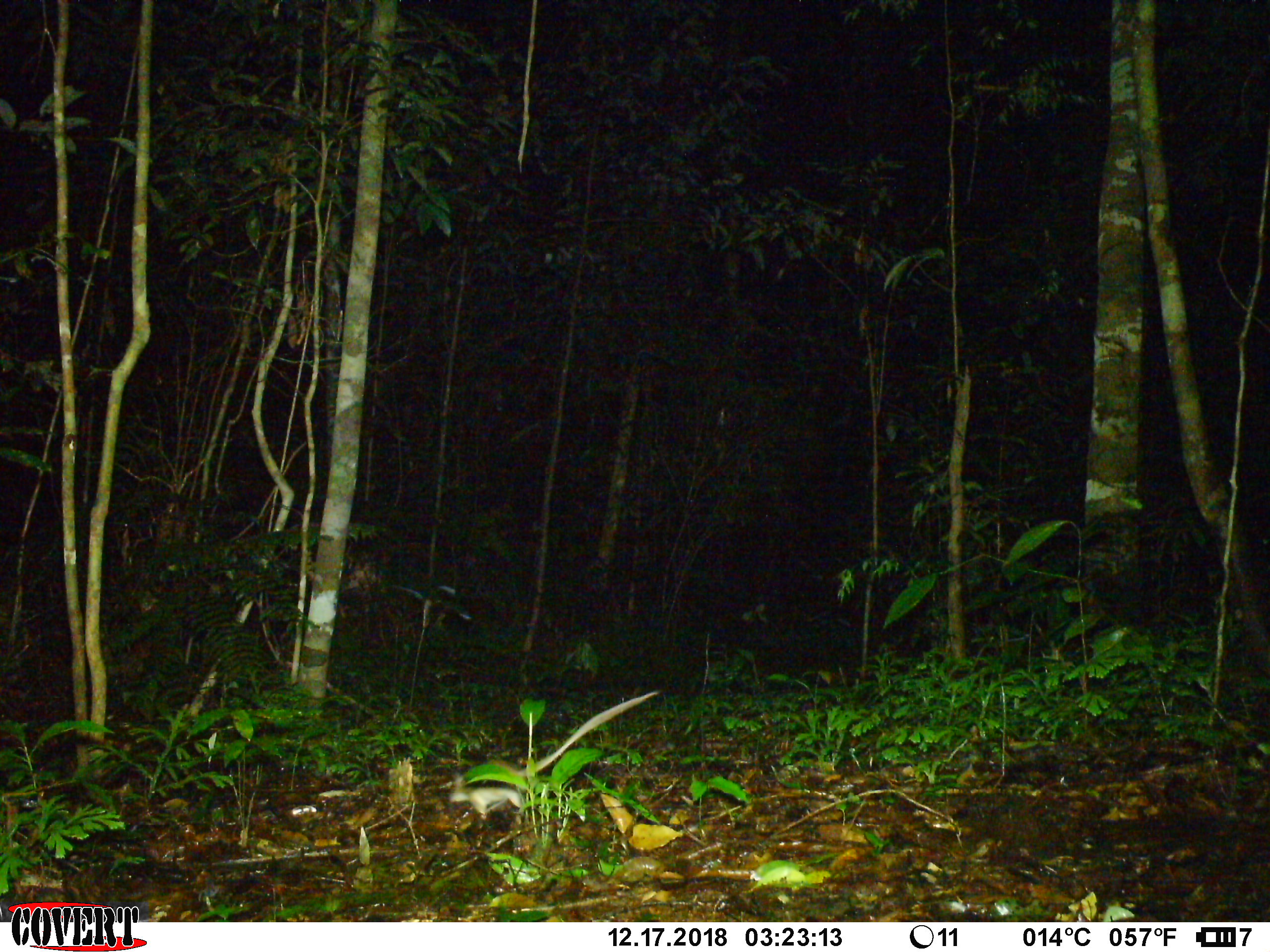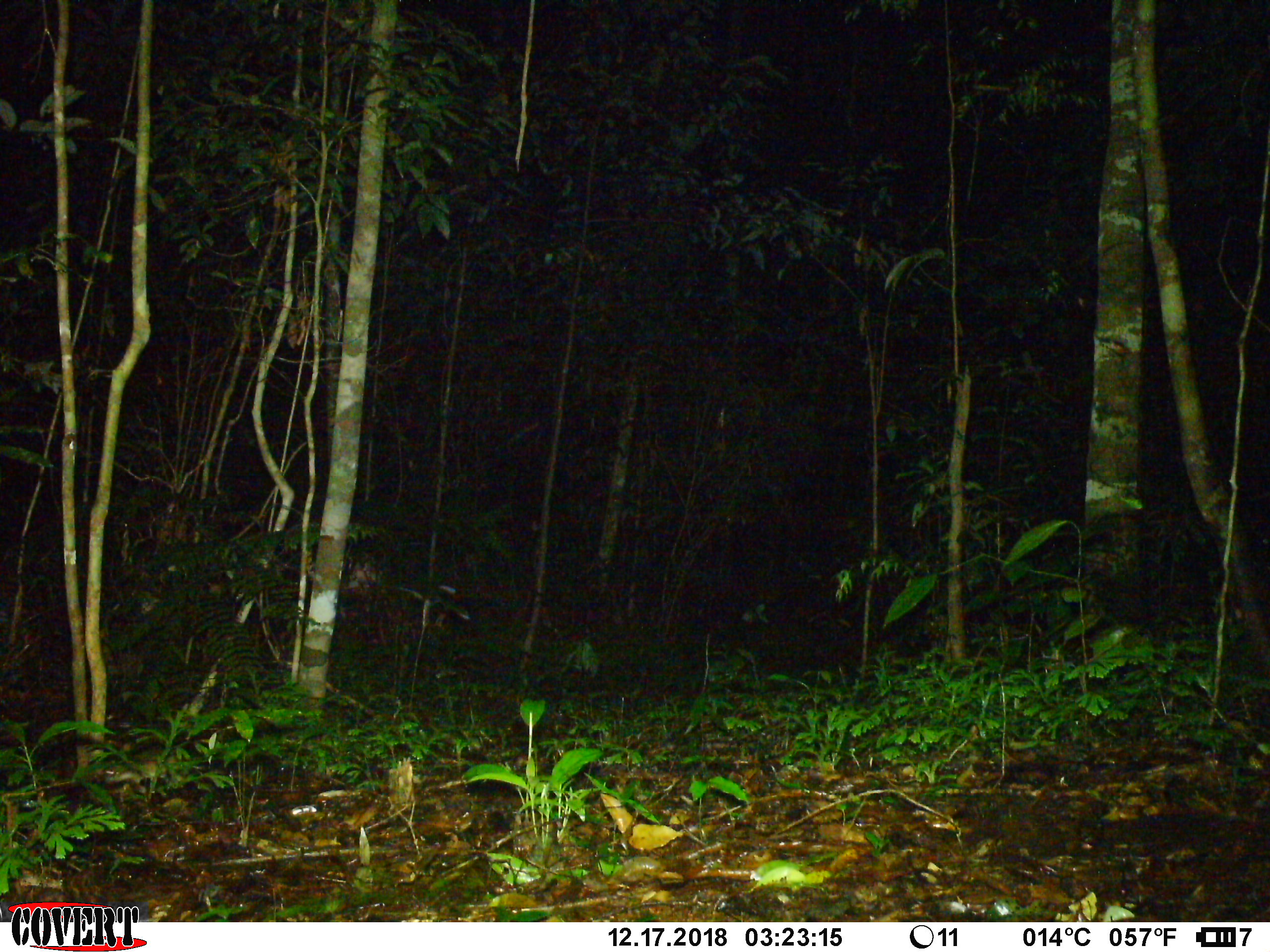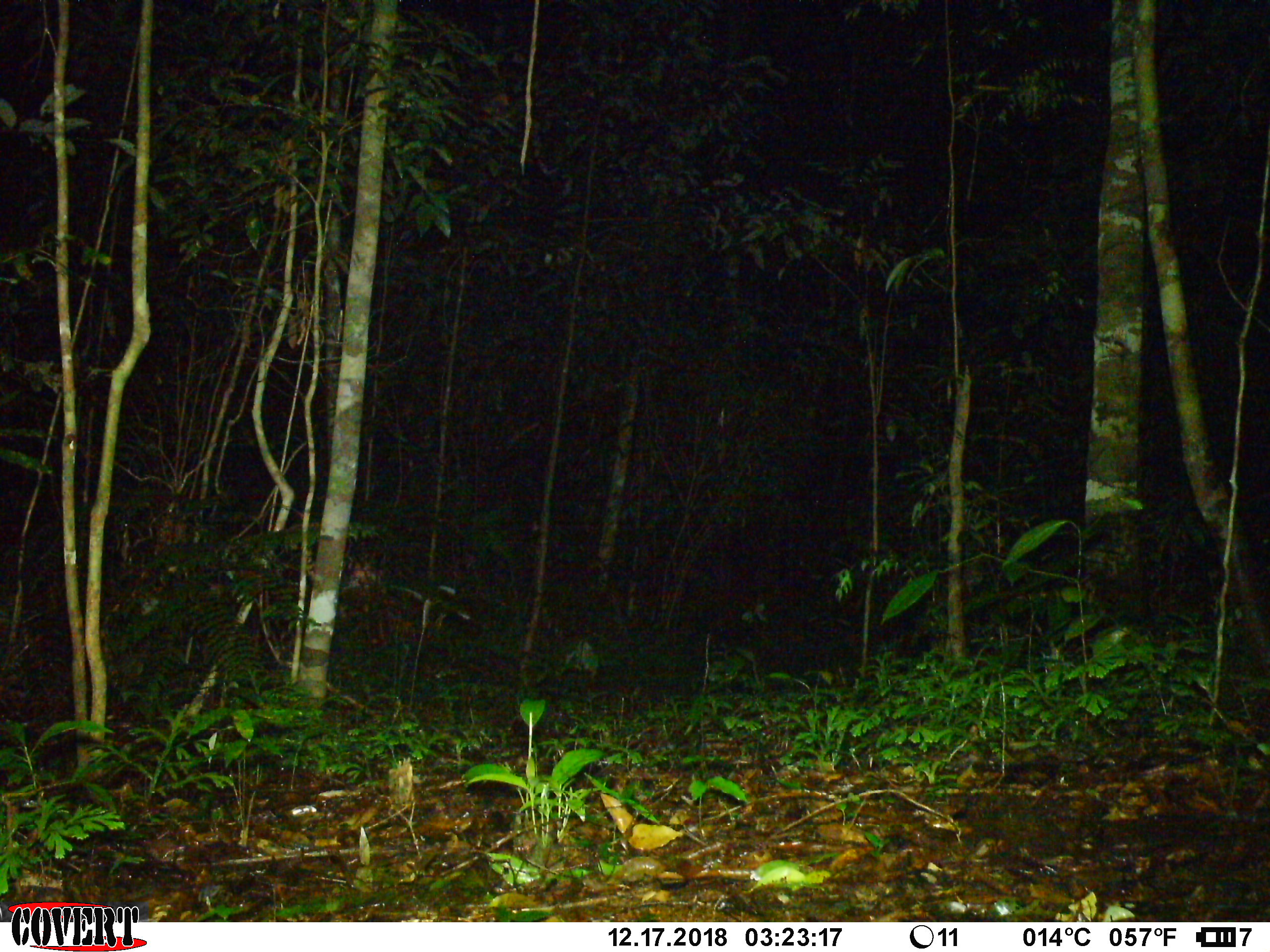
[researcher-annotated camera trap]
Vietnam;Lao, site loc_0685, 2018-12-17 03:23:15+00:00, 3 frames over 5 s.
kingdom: Animalia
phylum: Chordata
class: Mammalia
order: Rodentia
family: Muridae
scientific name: Muridae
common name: old-world mice and rats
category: unidentified murid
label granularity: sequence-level